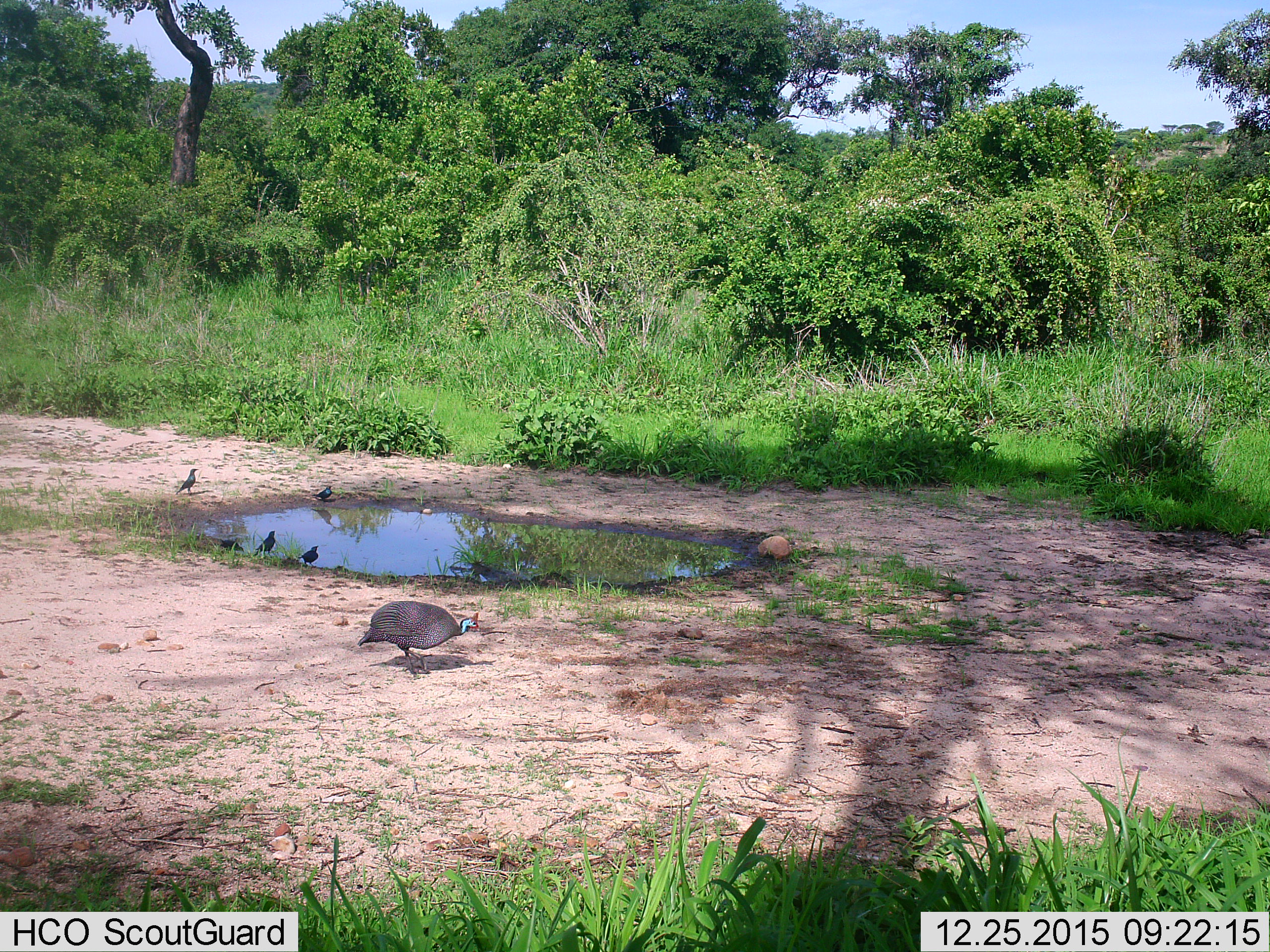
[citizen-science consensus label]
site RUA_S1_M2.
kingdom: Animalia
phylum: Chordata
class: Aves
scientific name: Aves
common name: bird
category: birdother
Birdother (bird) (Aves), count 5. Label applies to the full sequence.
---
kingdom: Animalia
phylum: Chordata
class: Aves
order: Galliformes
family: Numididae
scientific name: Numididae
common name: guineafowl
Guineafowl (Numididae), count 1. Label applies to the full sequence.